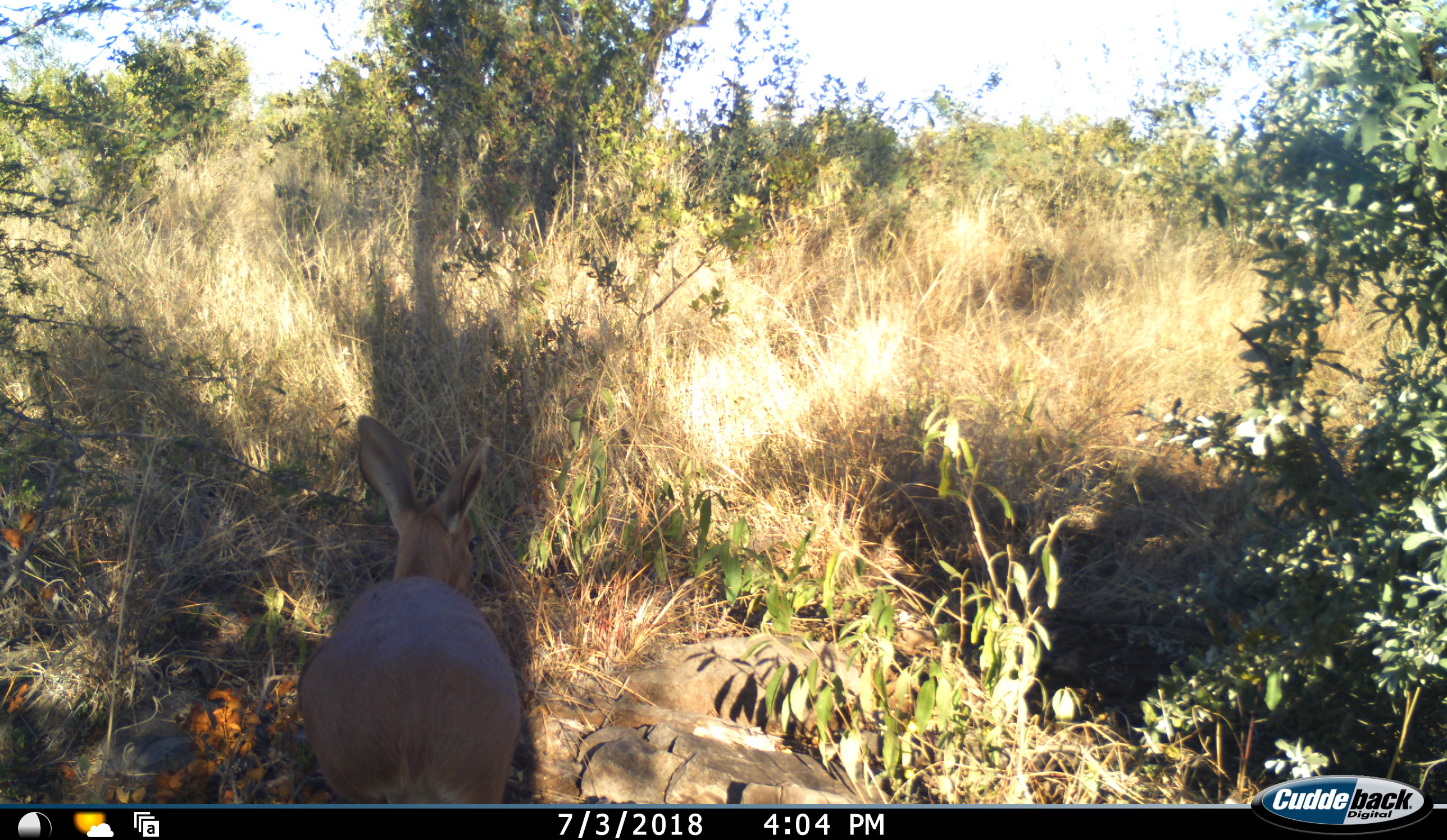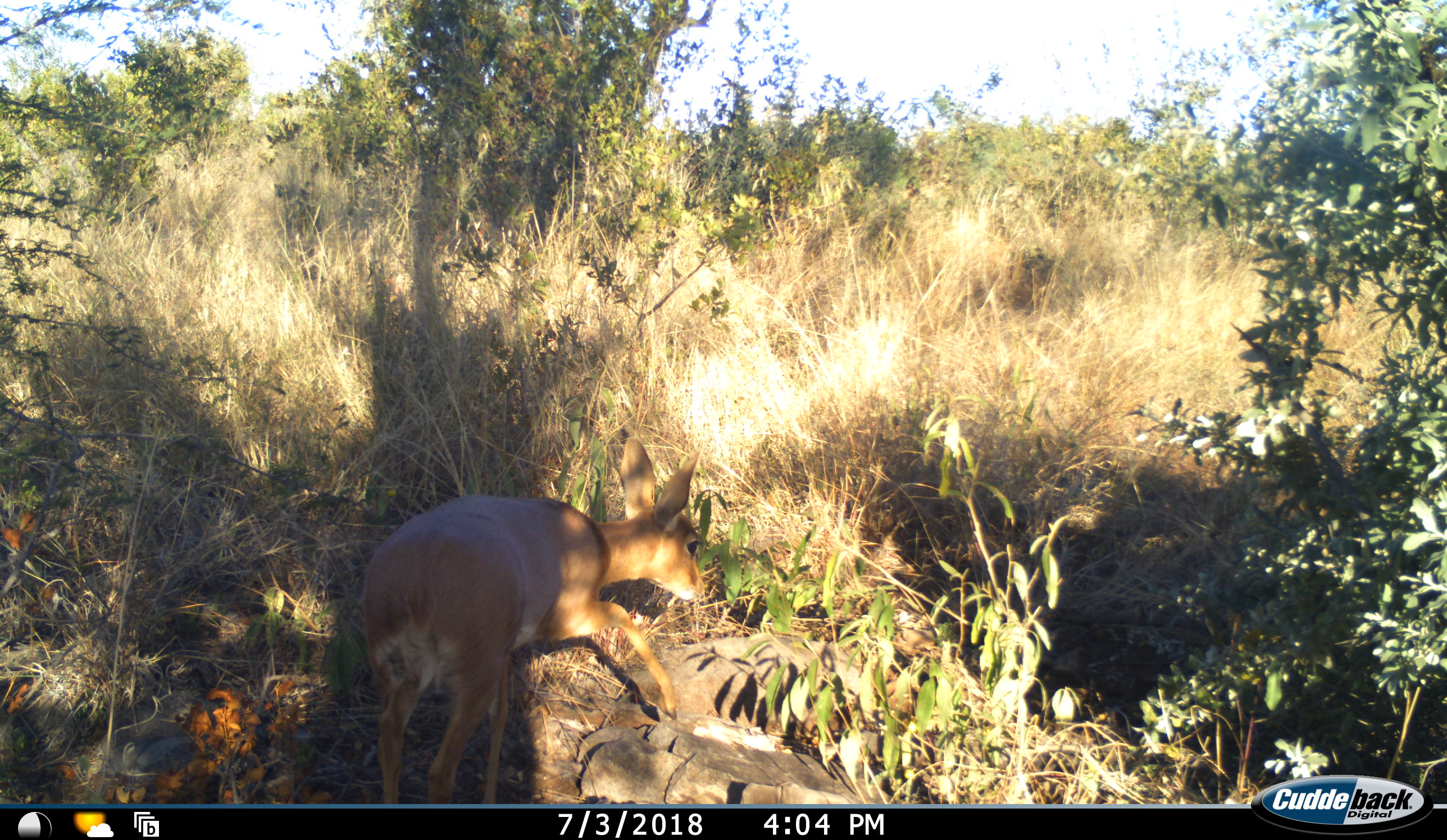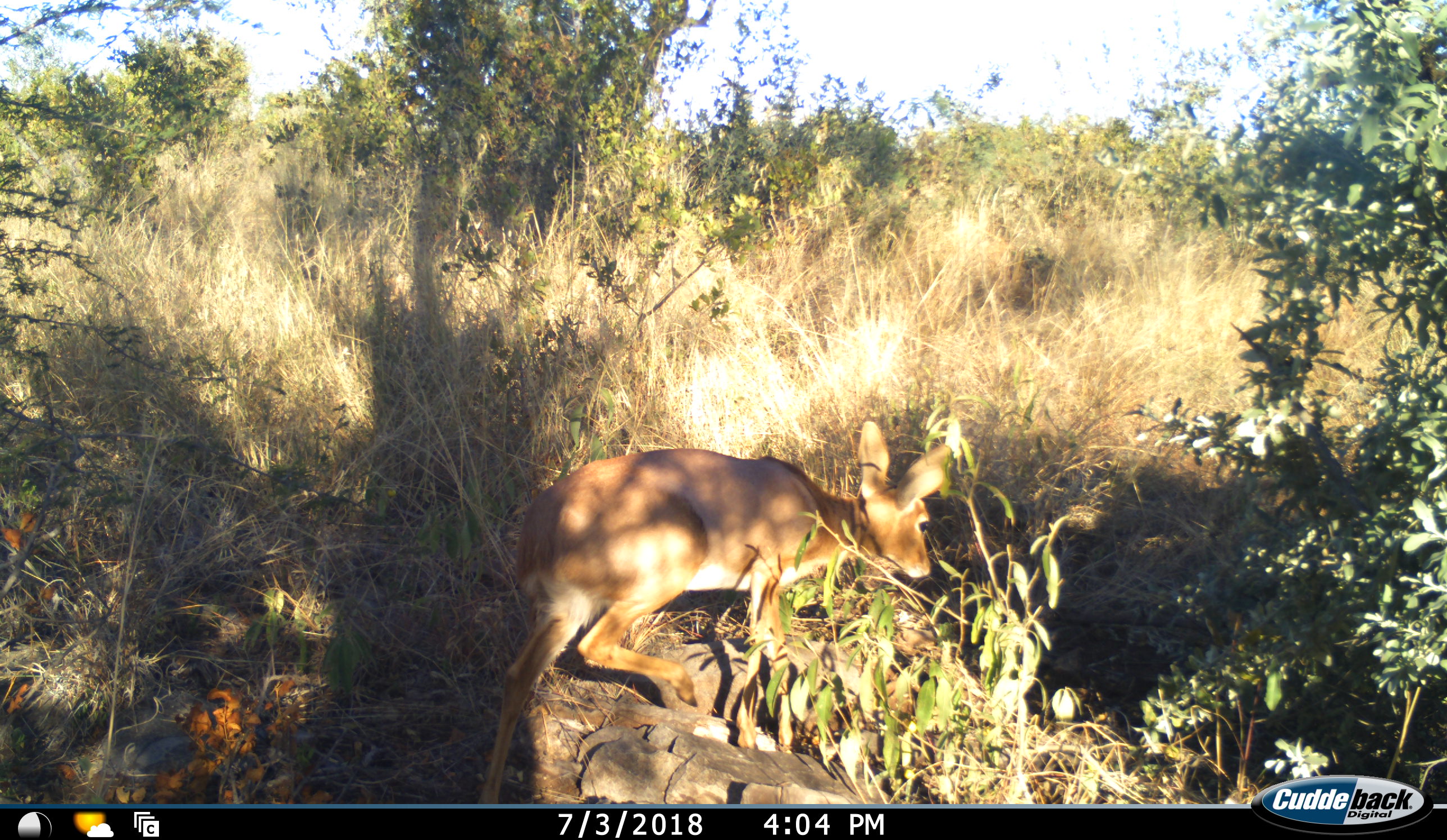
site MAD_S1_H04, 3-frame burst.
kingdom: Animalia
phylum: Chordata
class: Mammalia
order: Artiodactyla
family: Bovidae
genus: Redunca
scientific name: Redunca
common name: reedbuck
Reedbuck (Redunca), count 1. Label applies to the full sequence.